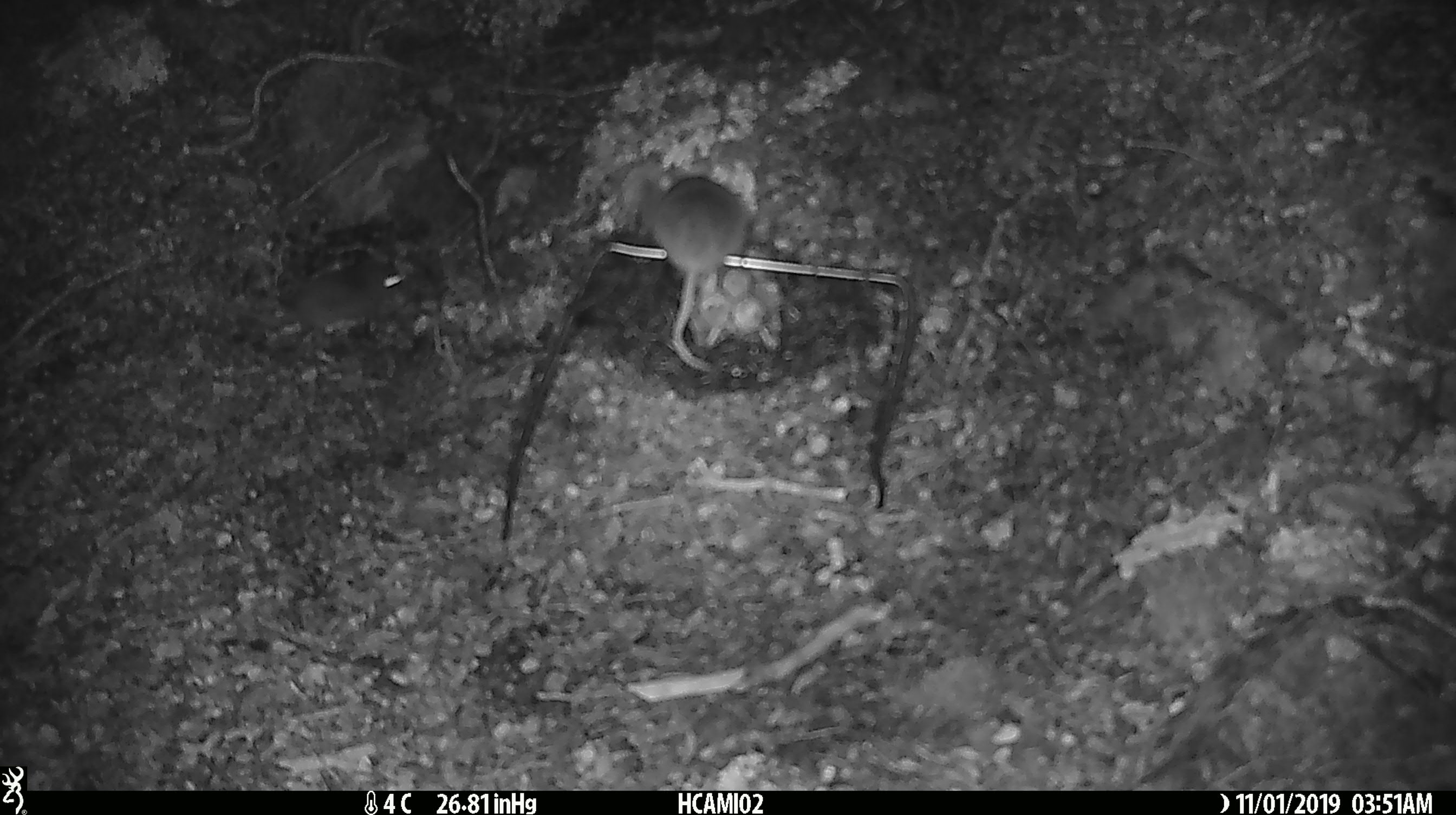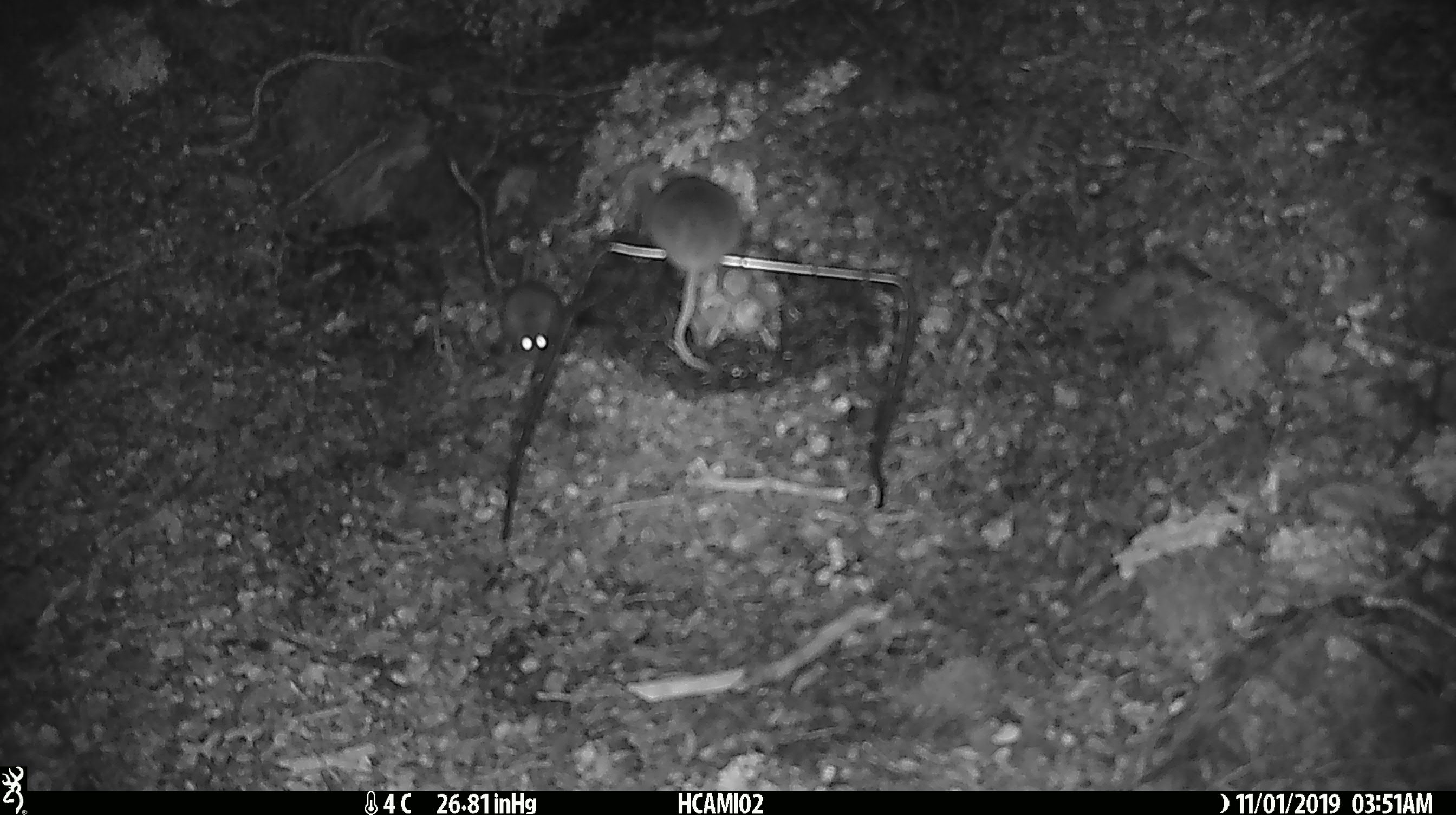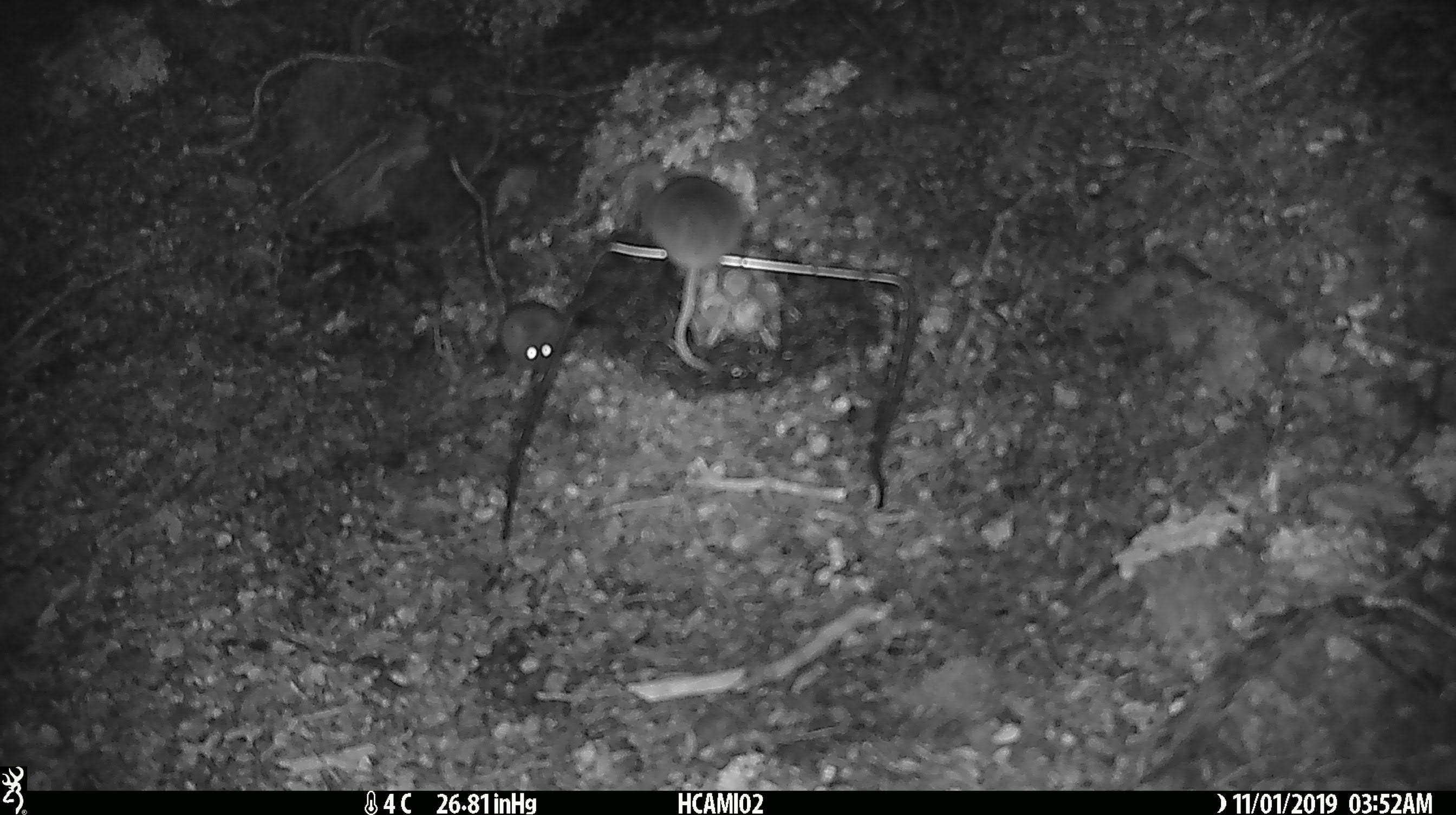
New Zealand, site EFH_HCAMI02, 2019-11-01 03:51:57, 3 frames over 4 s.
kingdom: Animalia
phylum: Chordata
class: Mammalia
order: Rodentia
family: Muridae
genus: Mus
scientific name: Mus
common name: mouse